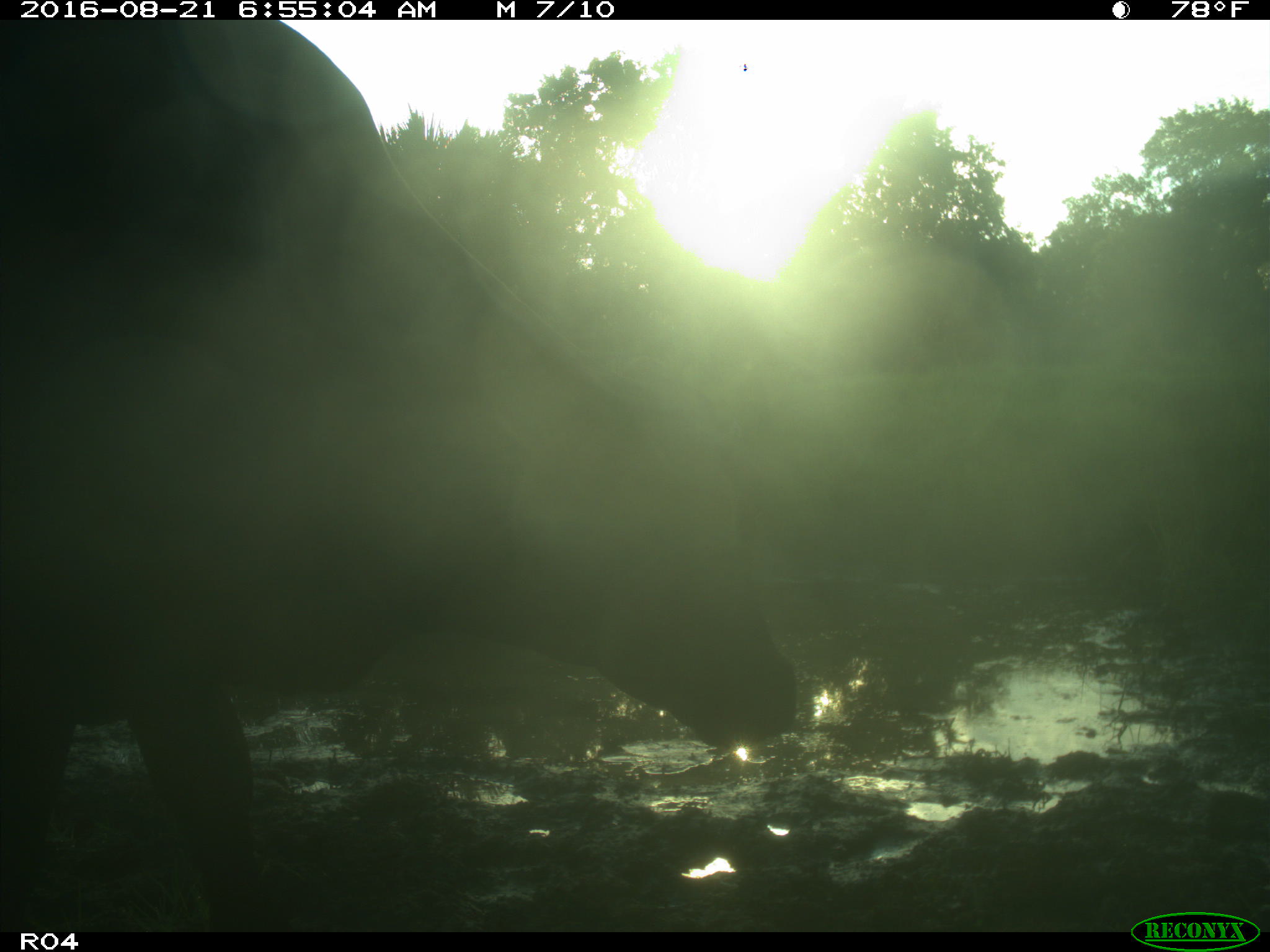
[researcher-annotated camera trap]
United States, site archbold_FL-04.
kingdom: Animalia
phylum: Chordata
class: Mammalia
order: Artiodactyla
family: Bovidae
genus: Bos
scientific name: Bos taurus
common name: domestic cow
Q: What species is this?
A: Bos taurus (domestic cow).